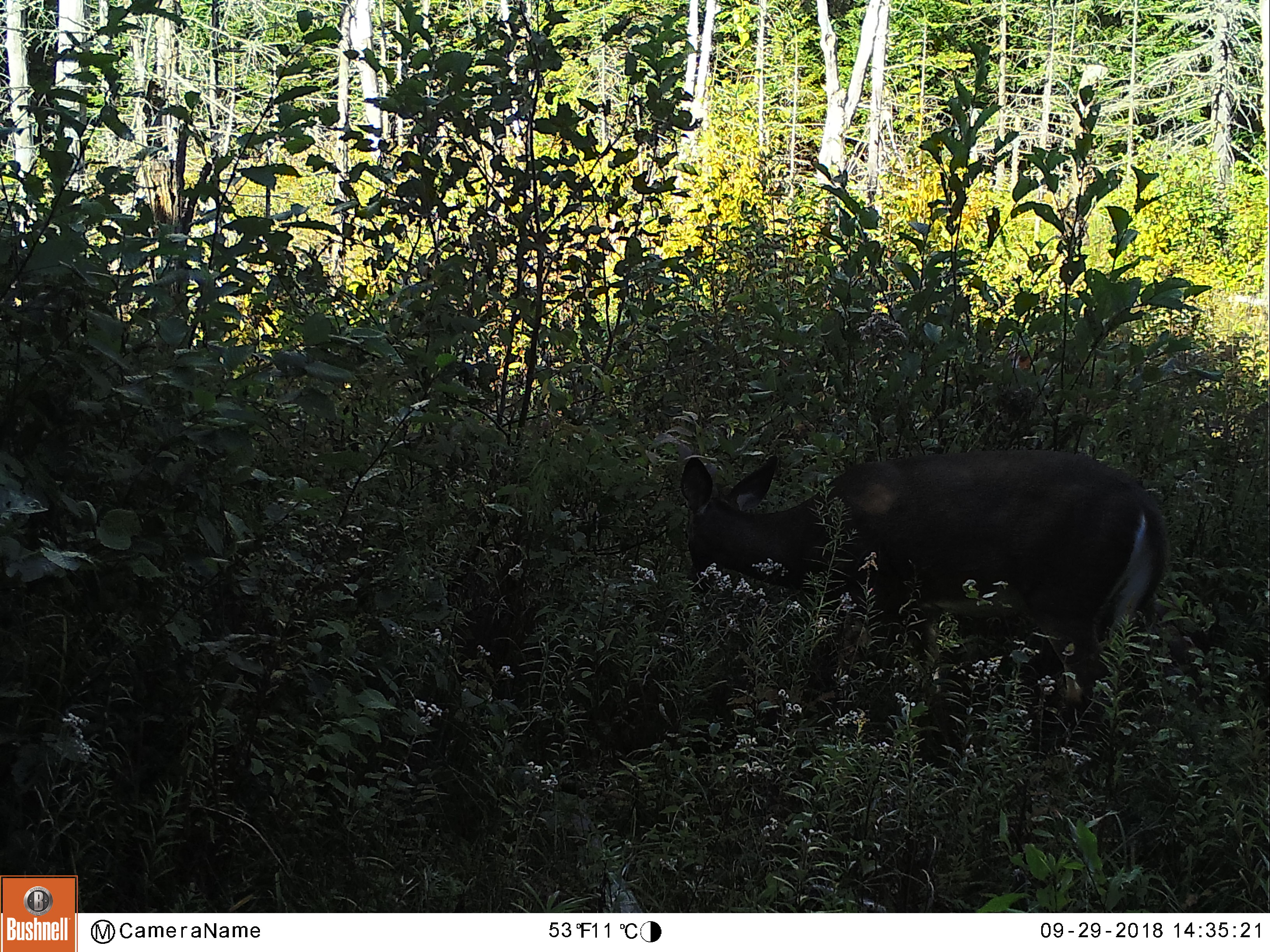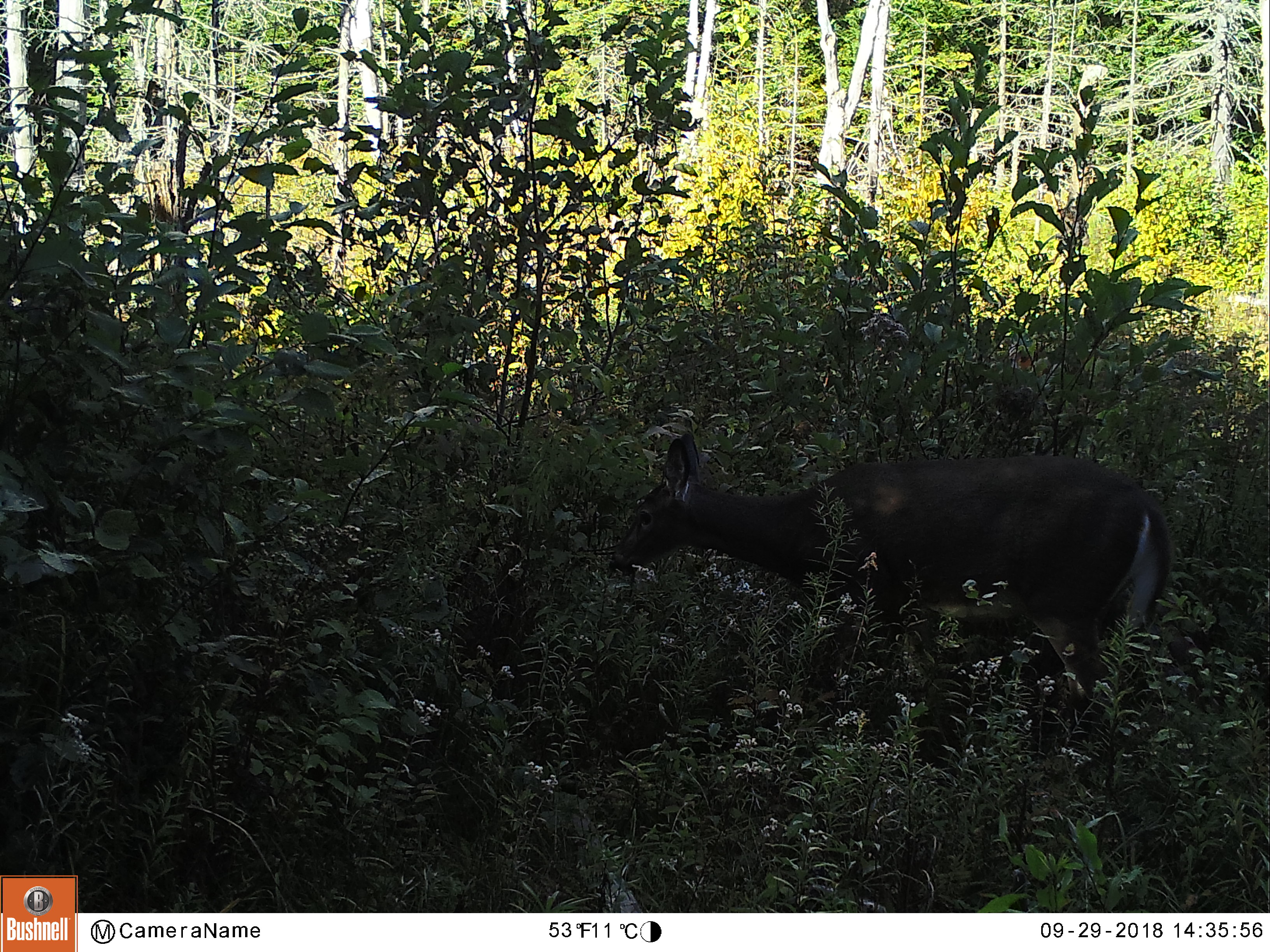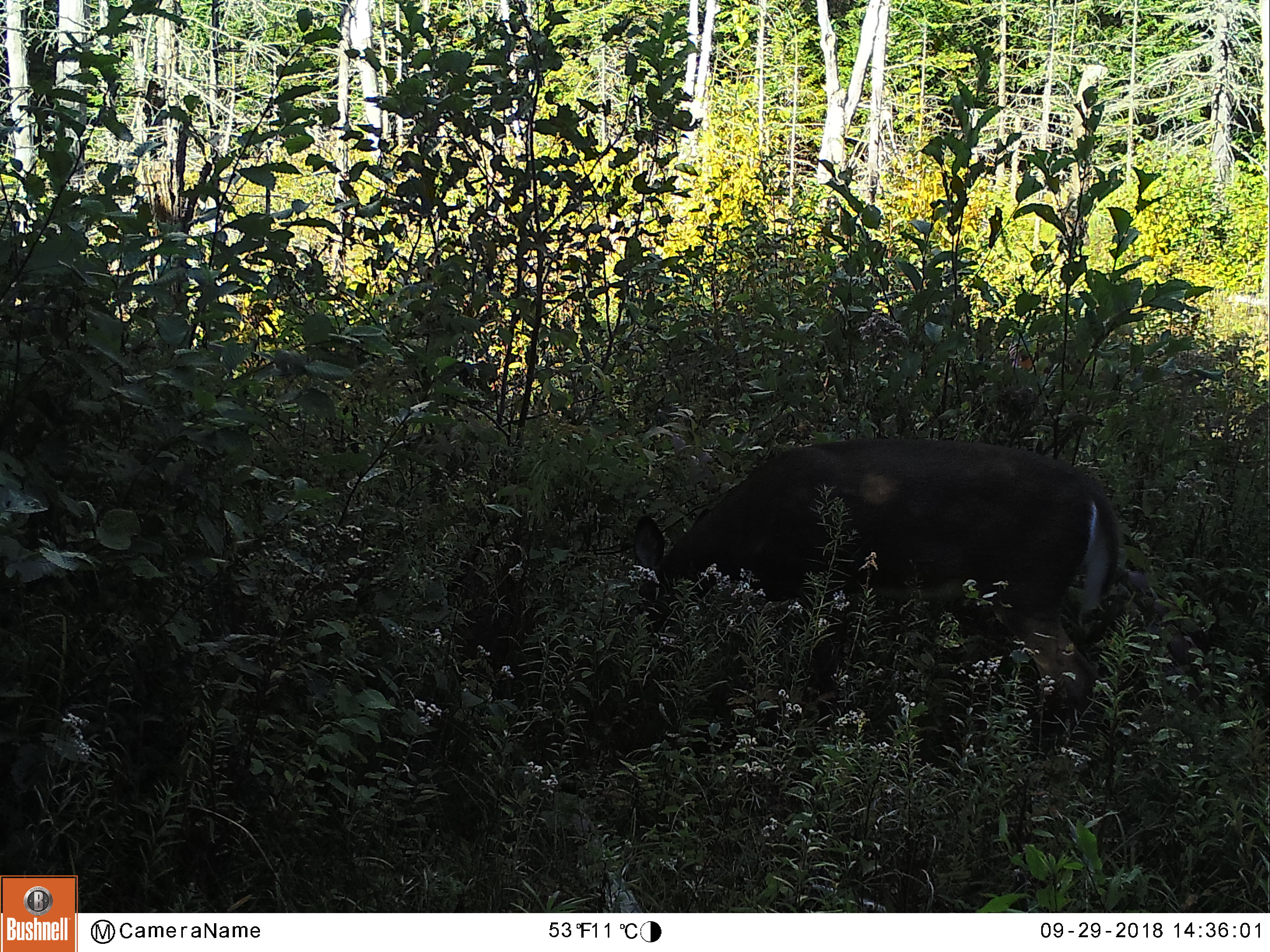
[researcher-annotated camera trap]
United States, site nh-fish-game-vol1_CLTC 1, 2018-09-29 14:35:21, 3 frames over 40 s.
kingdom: Animalia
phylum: Chordata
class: Mammalia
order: Artiodactyla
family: Cervidae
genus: Odocoileus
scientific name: Odocoileus virginianus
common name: white-tailed deer